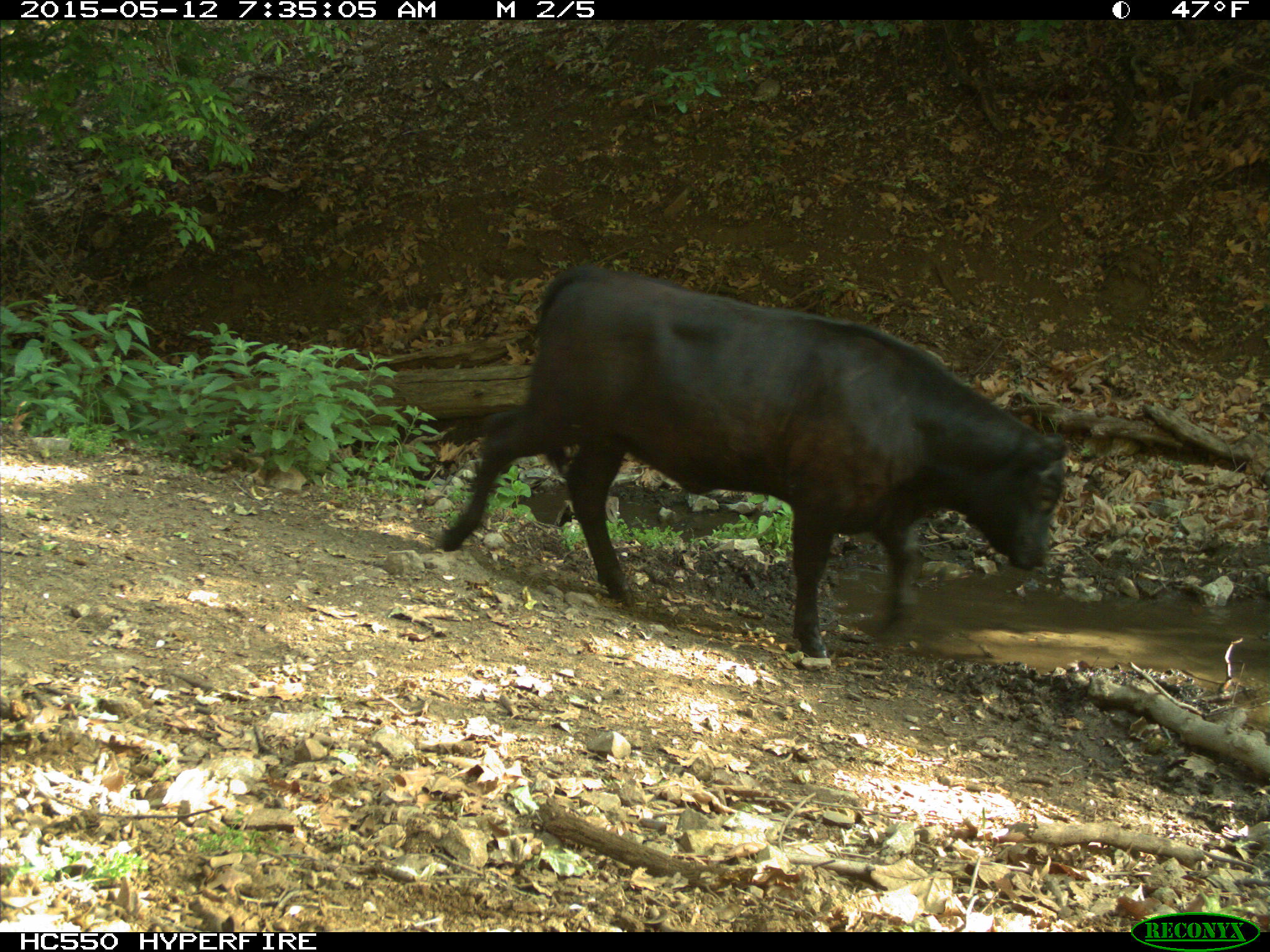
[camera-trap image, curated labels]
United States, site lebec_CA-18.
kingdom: Animalia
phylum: Chordata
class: Mammalia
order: Artiodactyla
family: Bovidae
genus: Bos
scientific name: Bos taurus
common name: domestic cow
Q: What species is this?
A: Bos taurus (domestic cow).